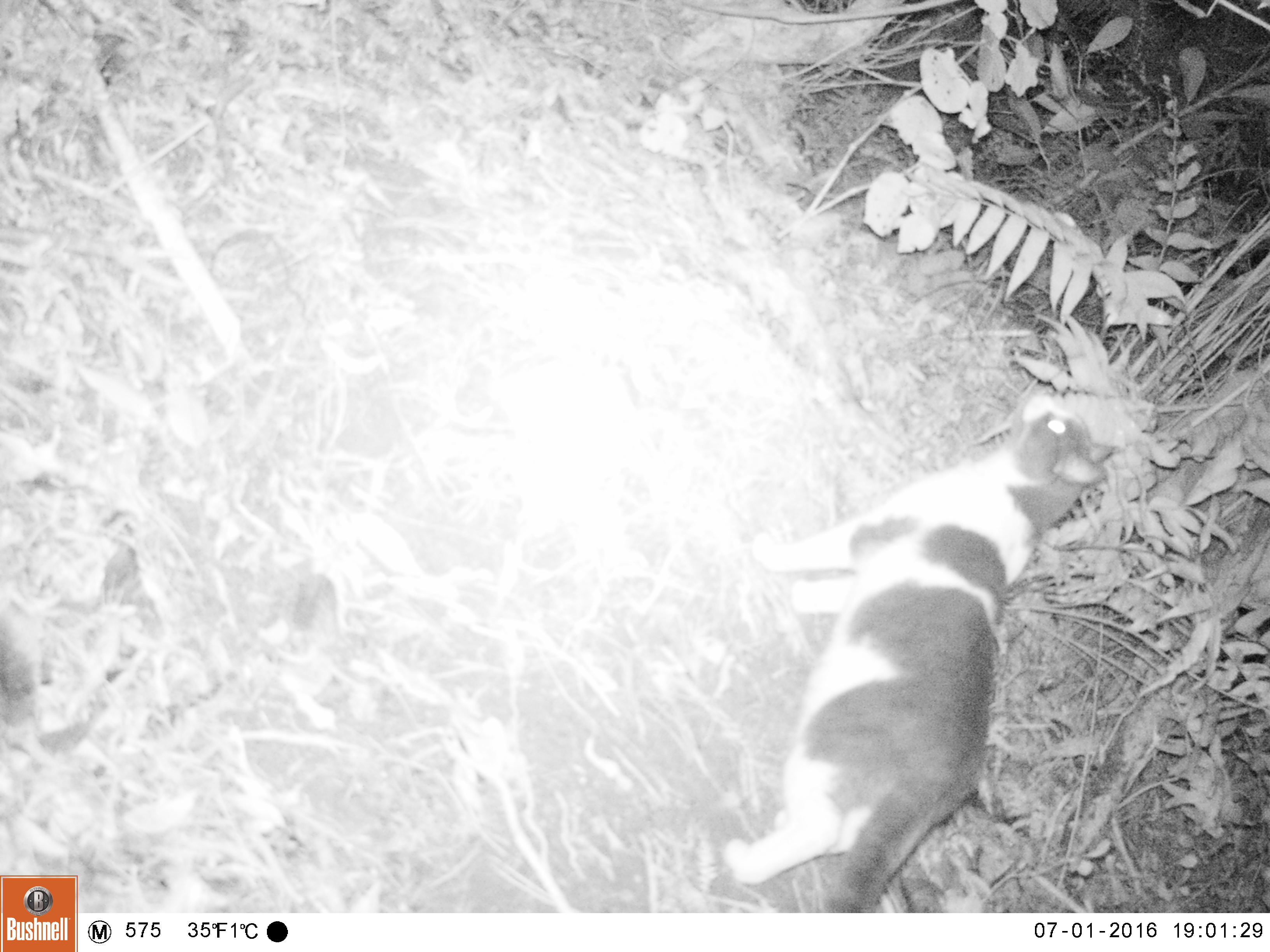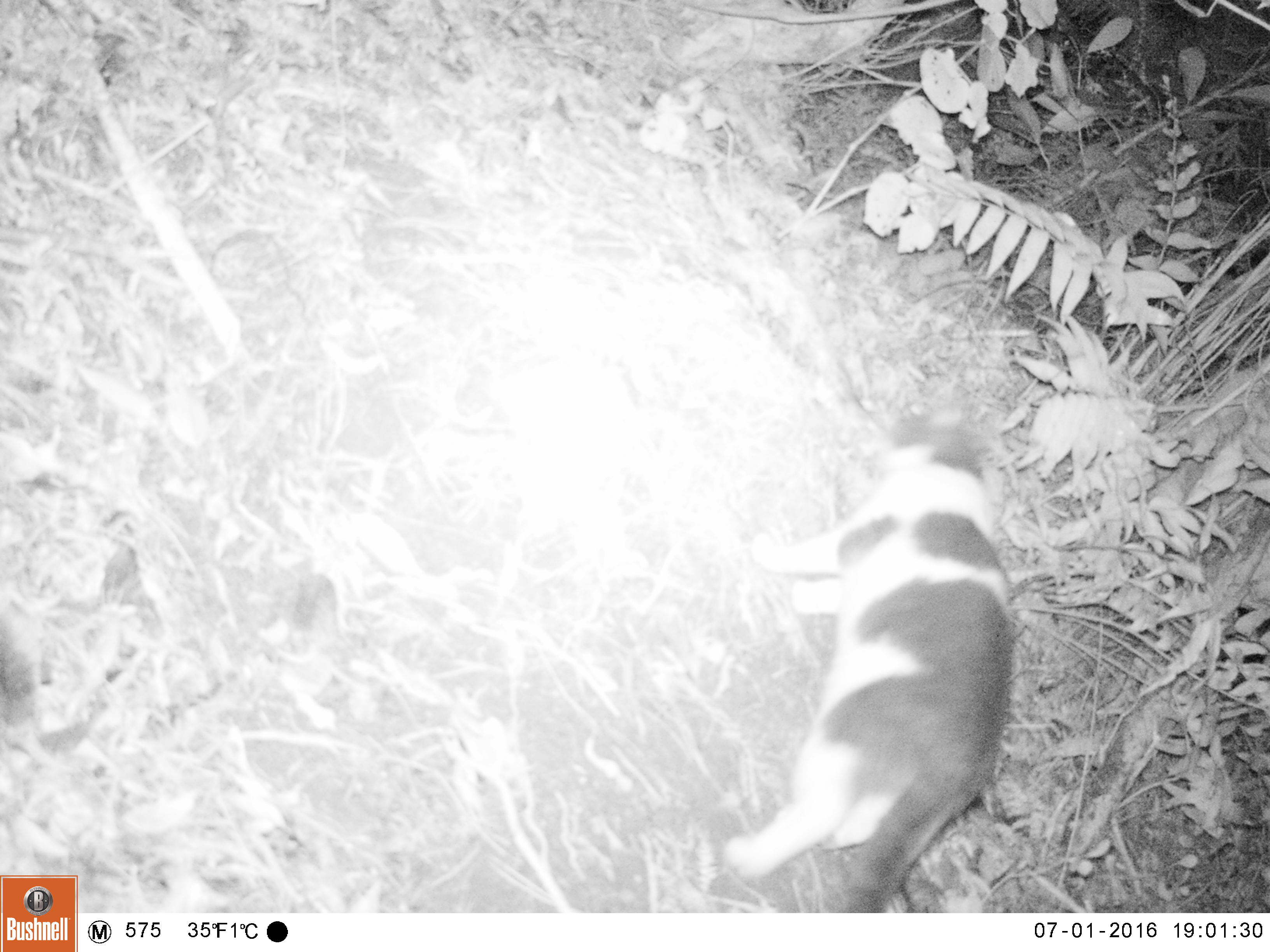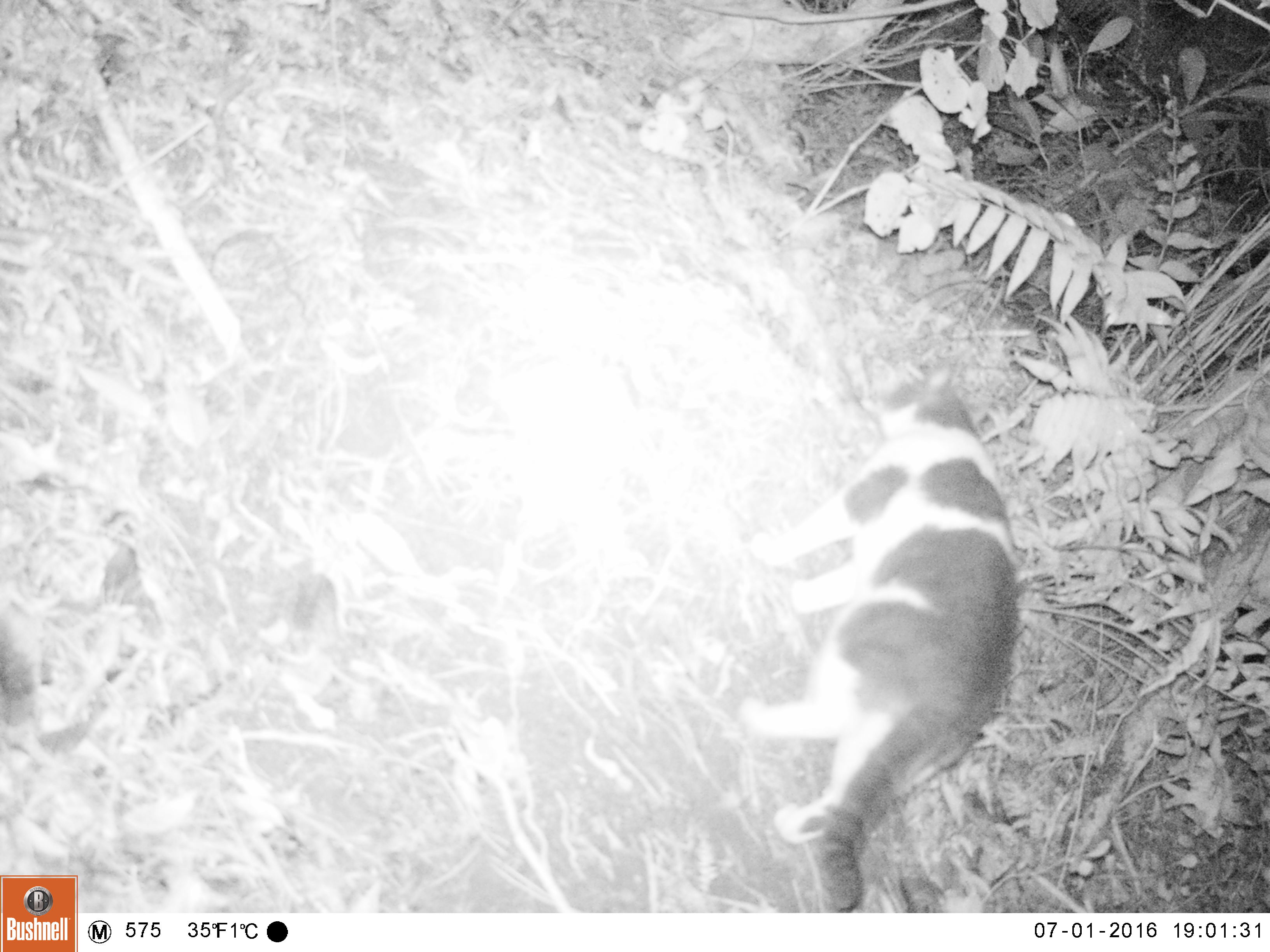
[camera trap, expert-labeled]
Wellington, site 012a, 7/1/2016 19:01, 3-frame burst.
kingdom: Animalia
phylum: Chordata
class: Mammalia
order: Carnivora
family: Felidae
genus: Felis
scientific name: Felis catus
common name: cat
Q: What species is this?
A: Cat (Felis catus).